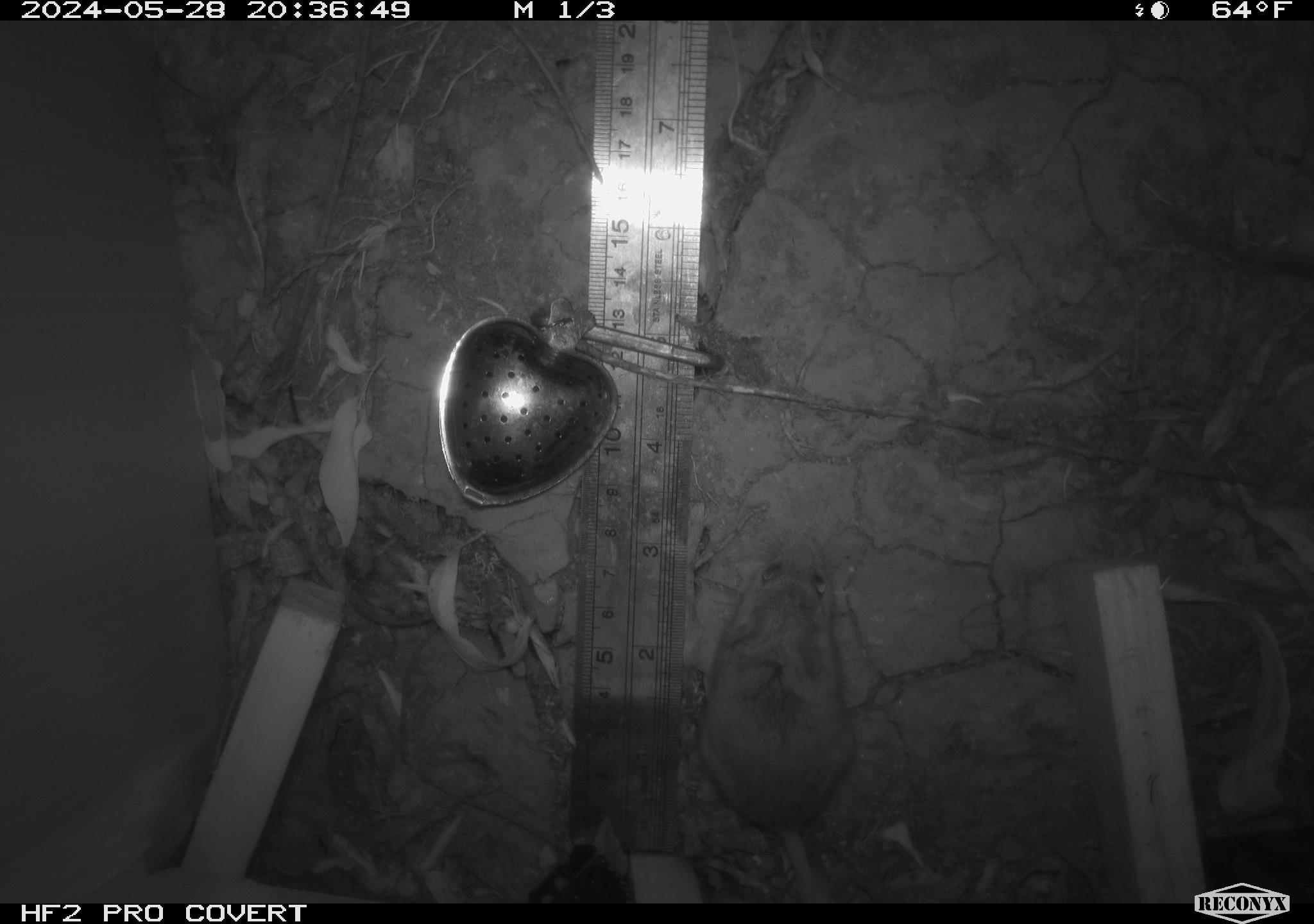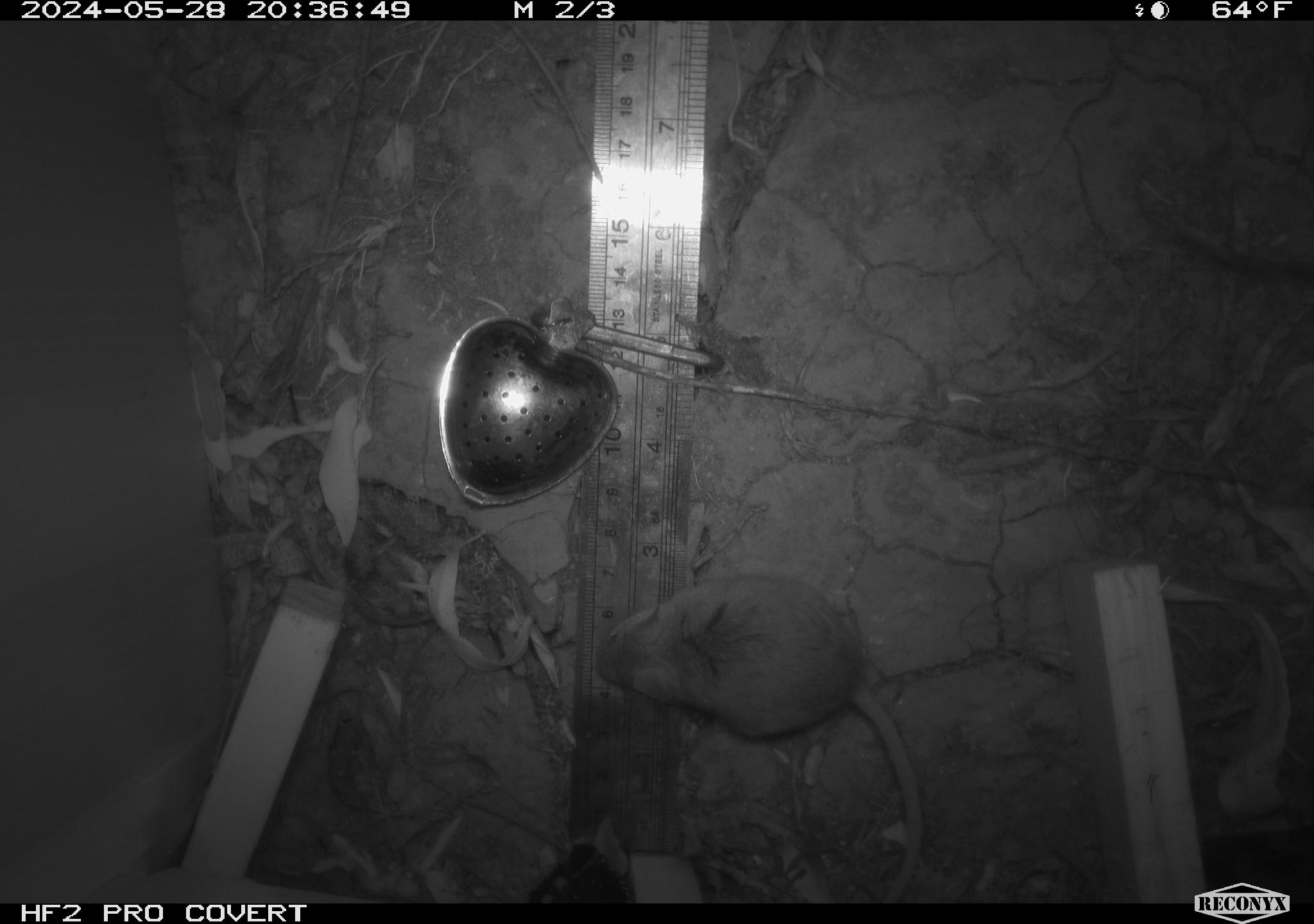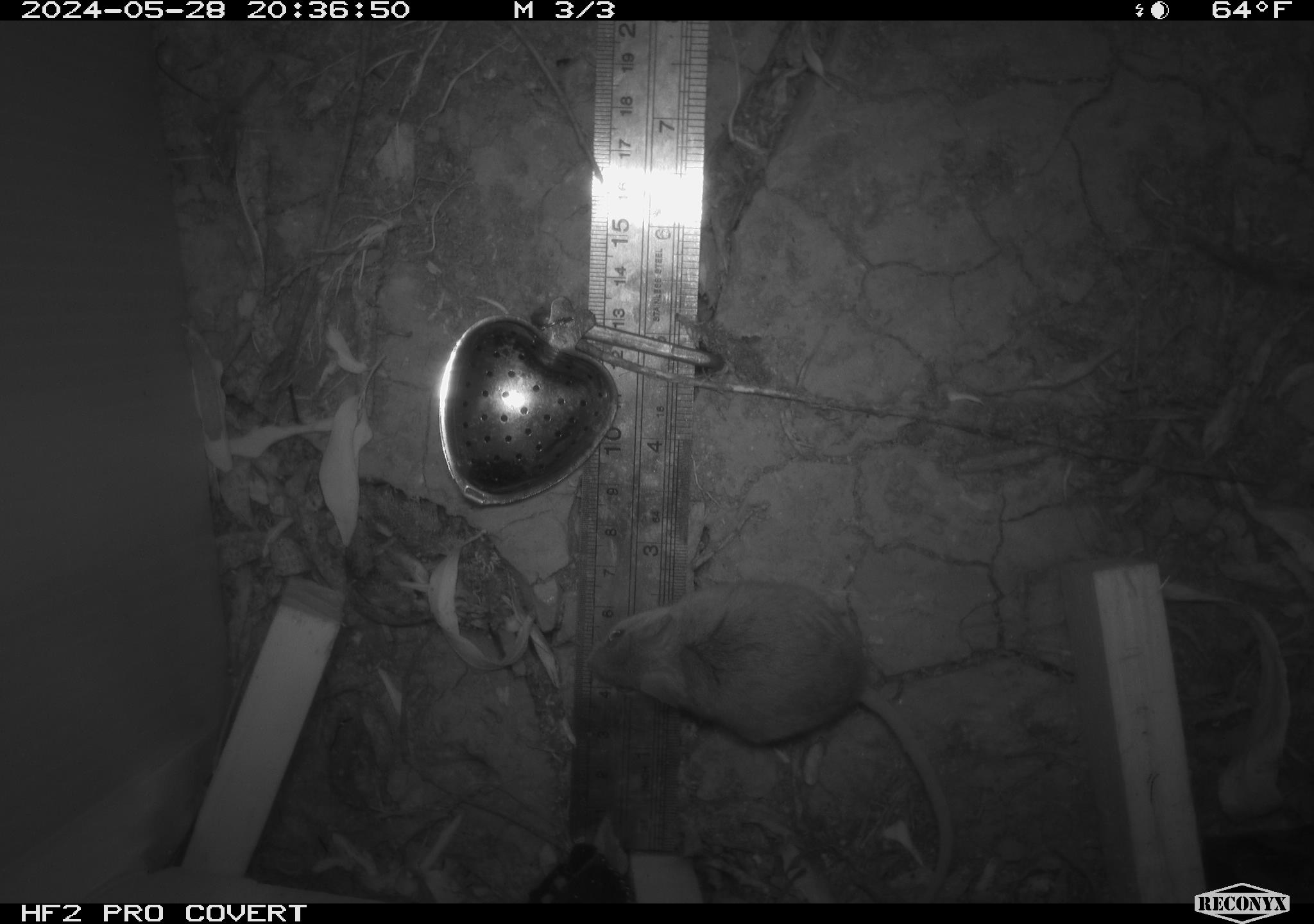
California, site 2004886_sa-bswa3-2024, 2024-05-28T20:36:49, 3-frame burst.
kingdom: Animalia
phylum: Chordata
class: Mammalia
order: Rodentia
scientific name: Rodentia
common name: mouse species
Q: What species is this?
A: Mouse species (Rodentia).